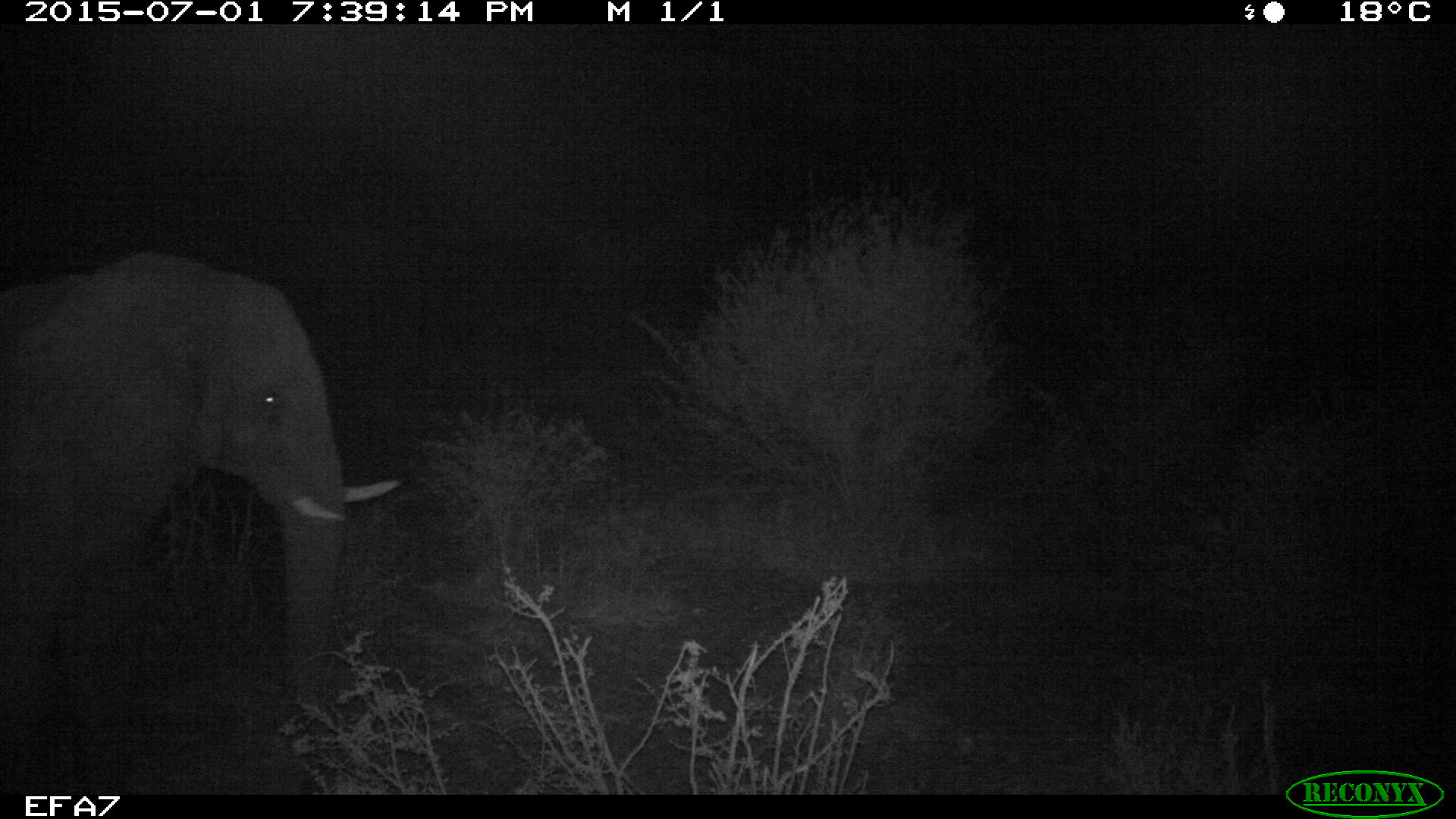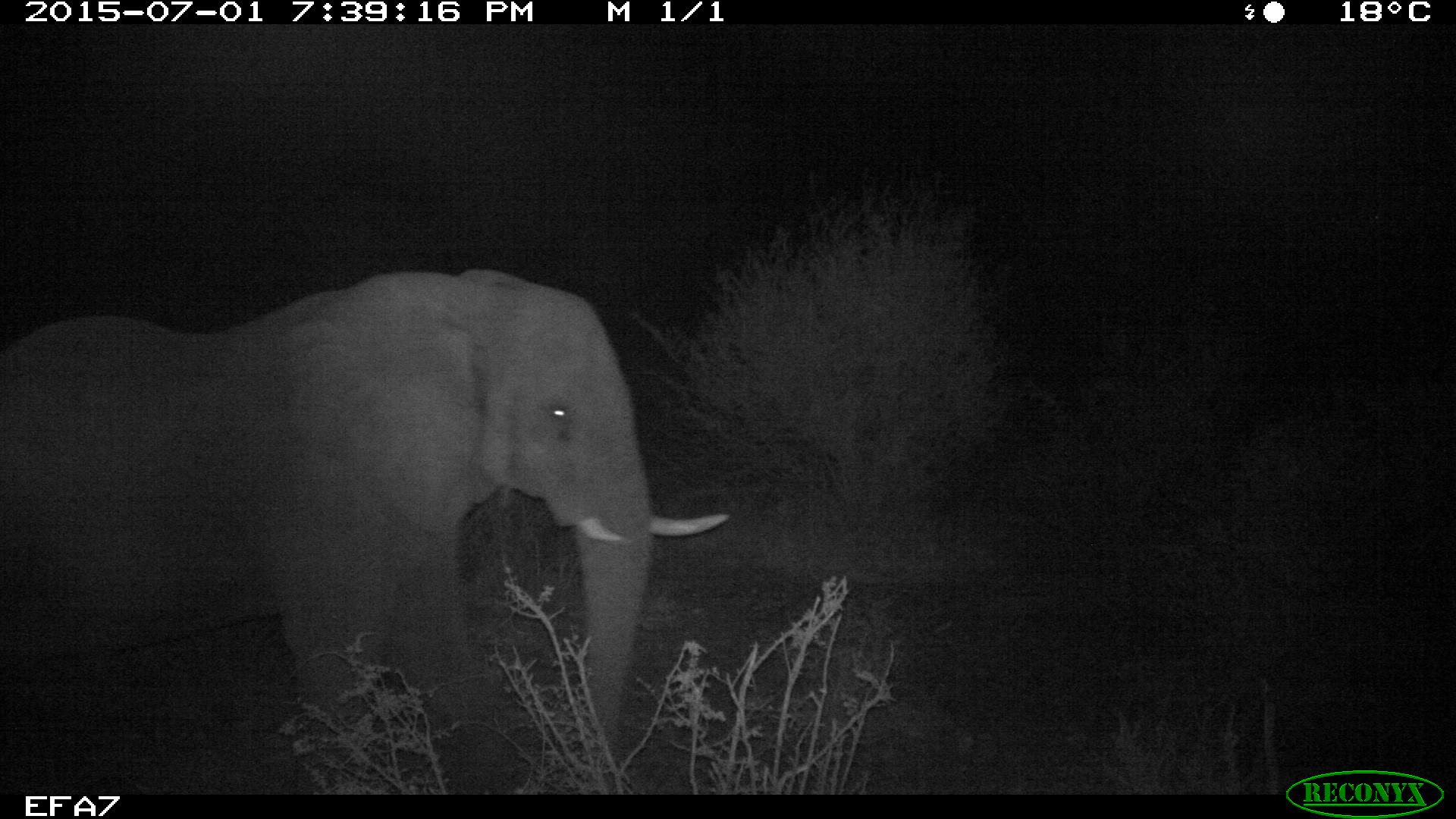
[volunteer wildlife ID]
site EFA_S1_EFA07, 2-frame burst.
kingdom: Animalia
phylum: Chordata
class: Mammalia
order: Proboscidea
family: Elephantidae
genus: Loxodonta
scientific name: Loxodonta africana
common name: african bush elephant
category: elephant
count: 1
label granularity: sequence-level